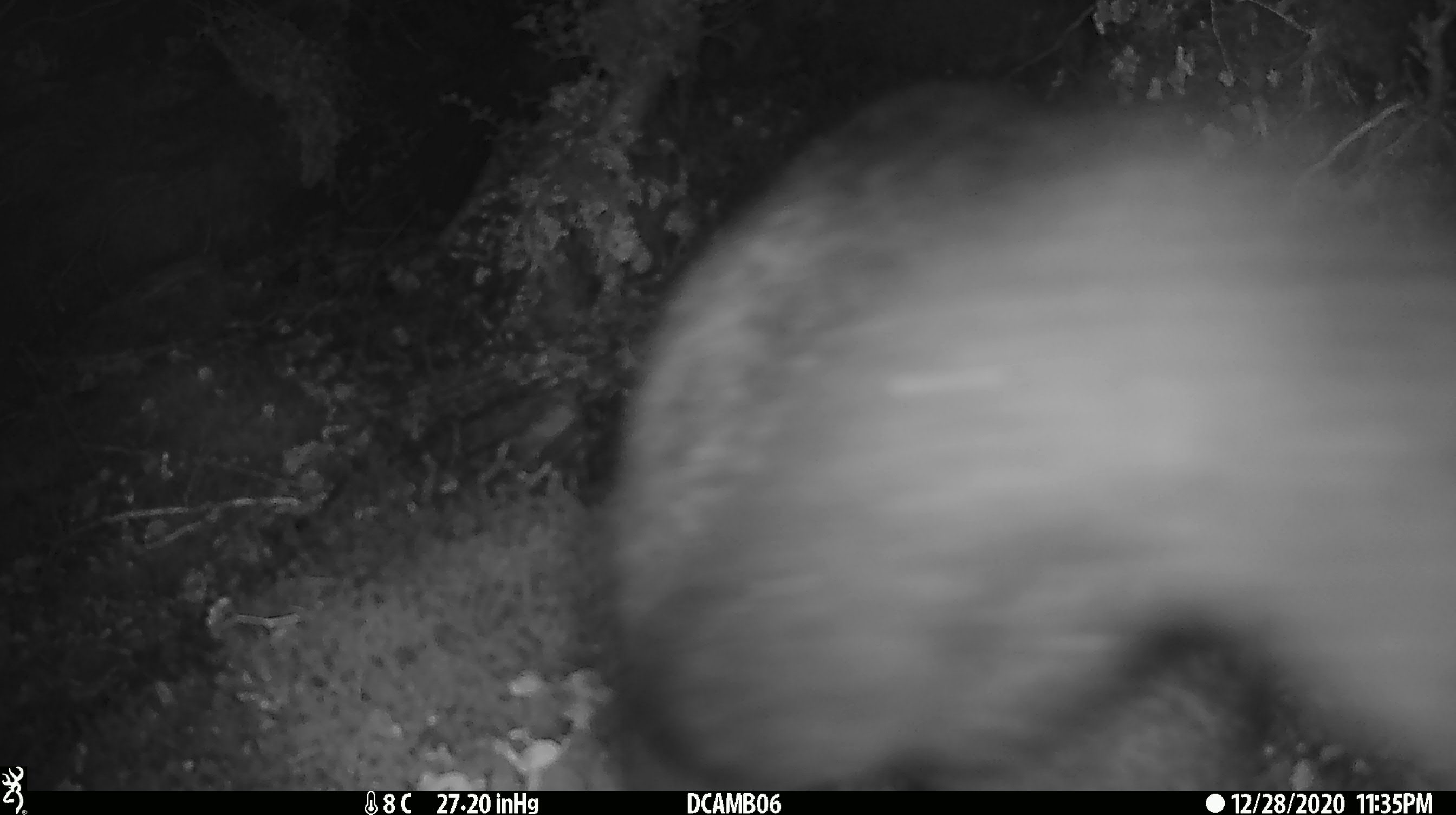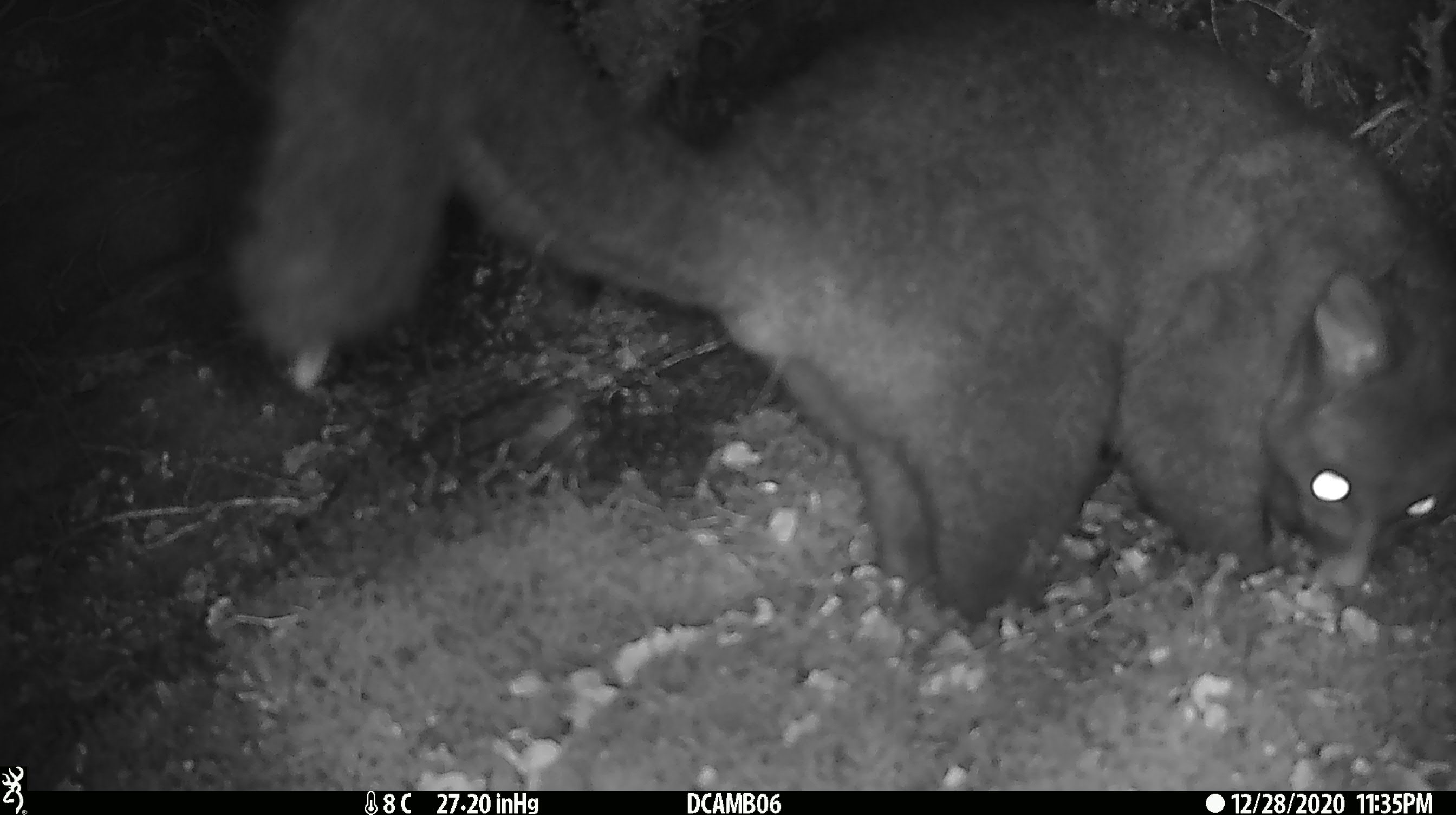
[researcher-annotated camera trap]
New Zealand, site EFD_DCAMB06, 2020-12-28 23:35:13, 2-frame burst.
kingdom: Animalia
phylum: Chordata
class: Mammalia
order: Diprotodontia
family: Phalangeridae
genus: Trichosurus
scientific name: Trichosurus vulpecula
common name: common brushtail possum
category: possum